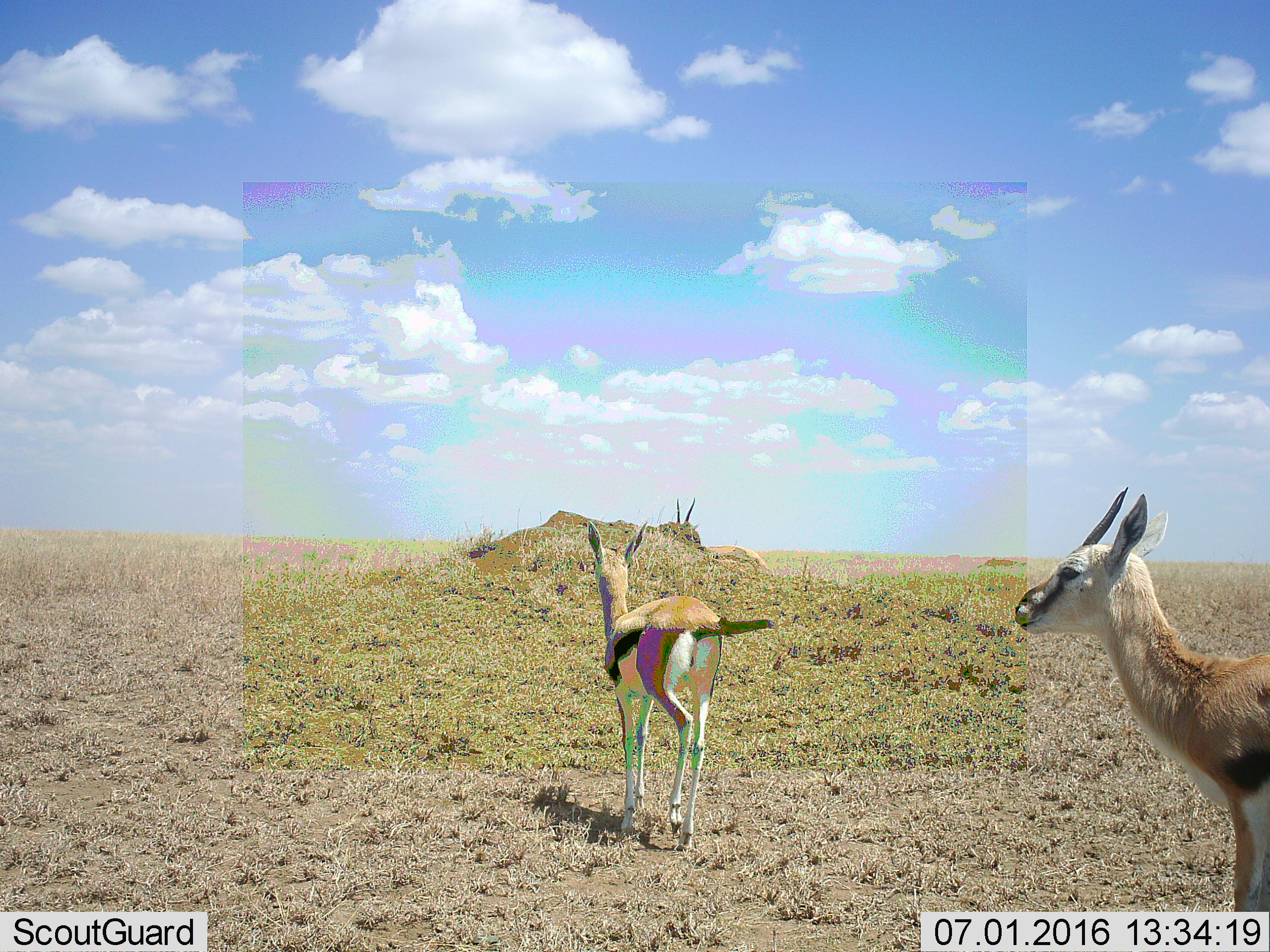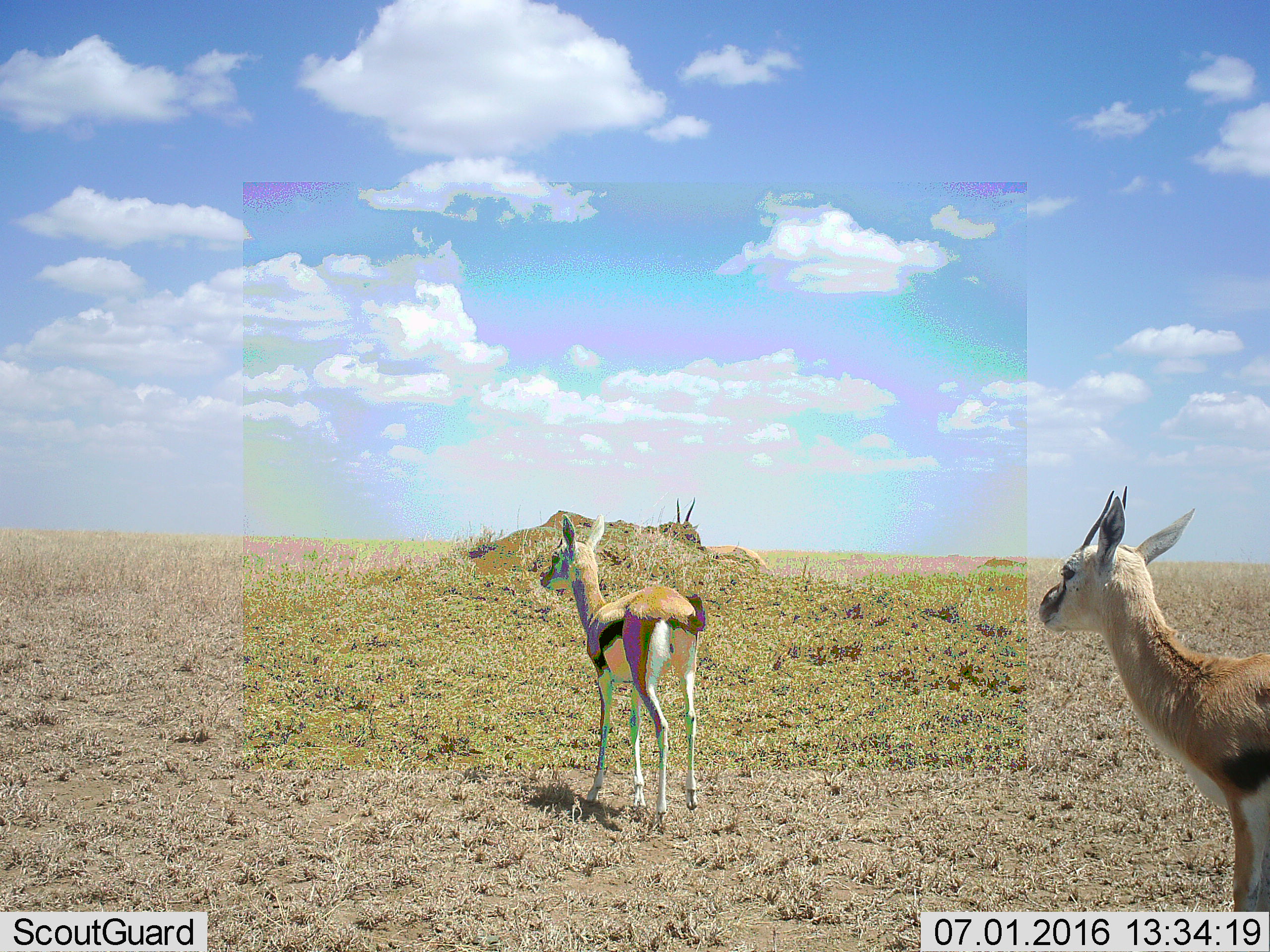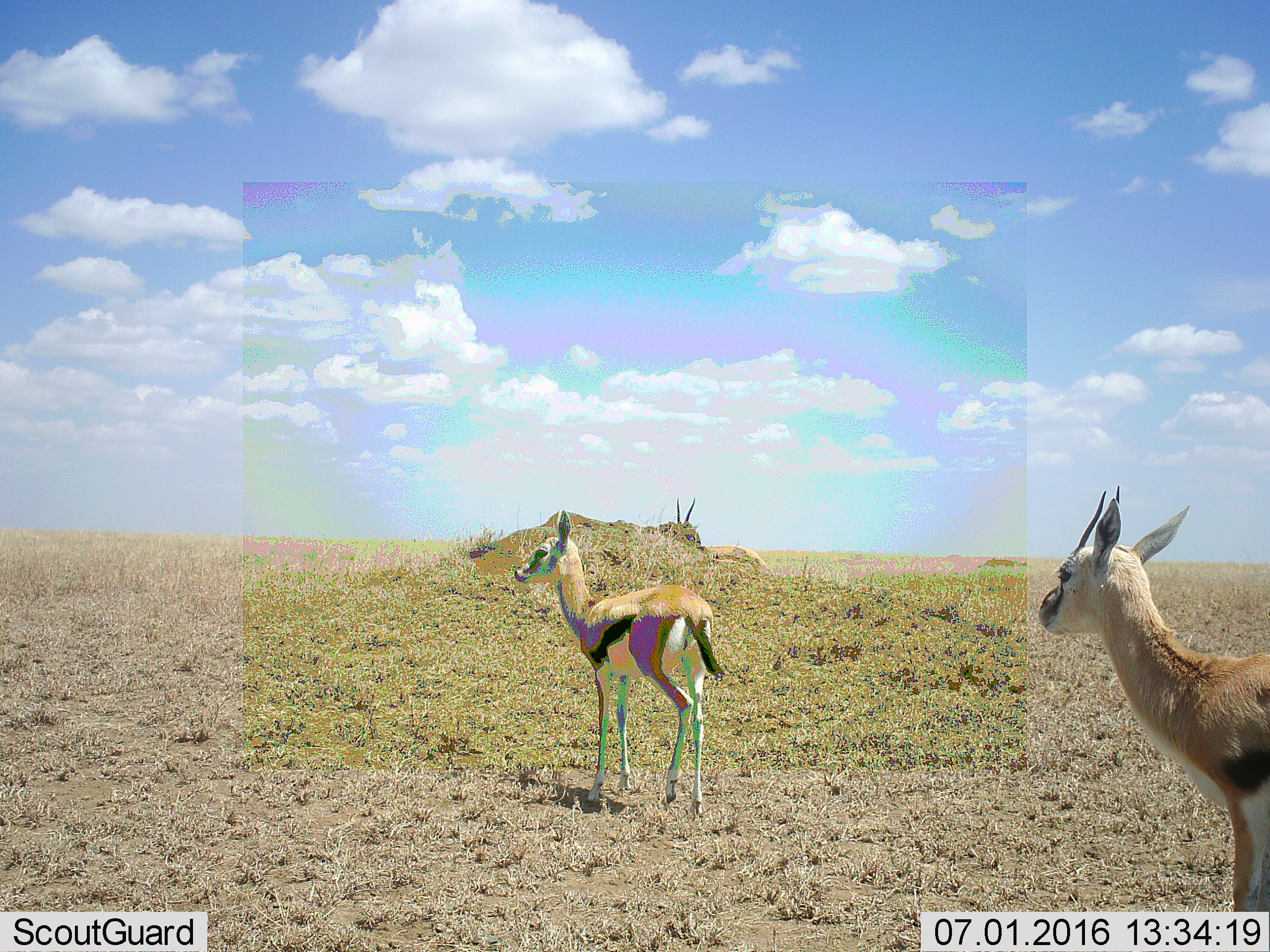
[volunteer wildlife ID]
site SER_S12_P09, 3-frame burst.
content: unidentified animal